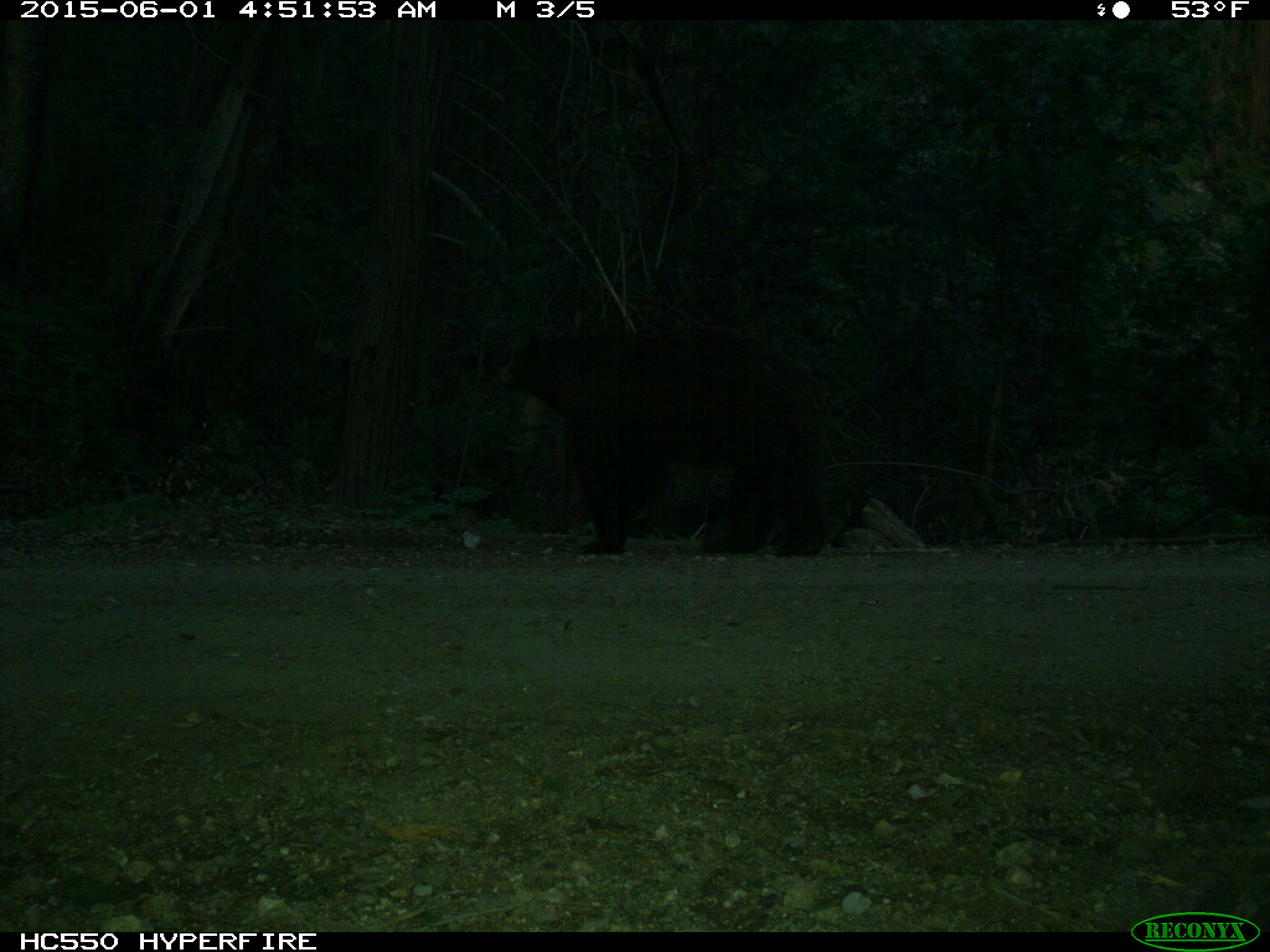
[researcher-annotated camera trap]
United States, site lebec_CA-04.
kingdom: Animalia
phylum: Chordata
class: Mammalia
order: Carnivora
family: Ursidae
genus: Ursus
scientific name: Ursus americanus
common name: american black bear